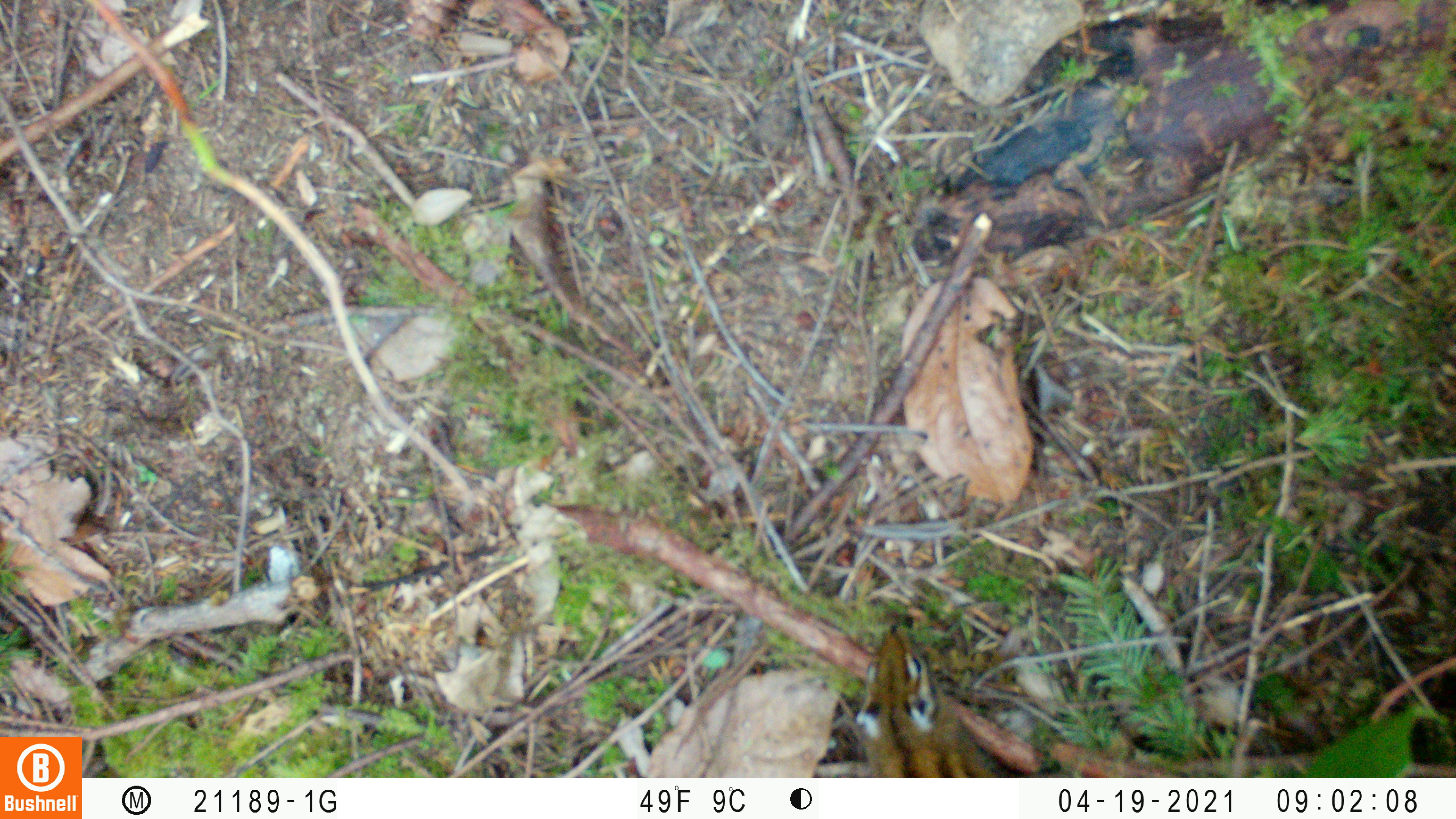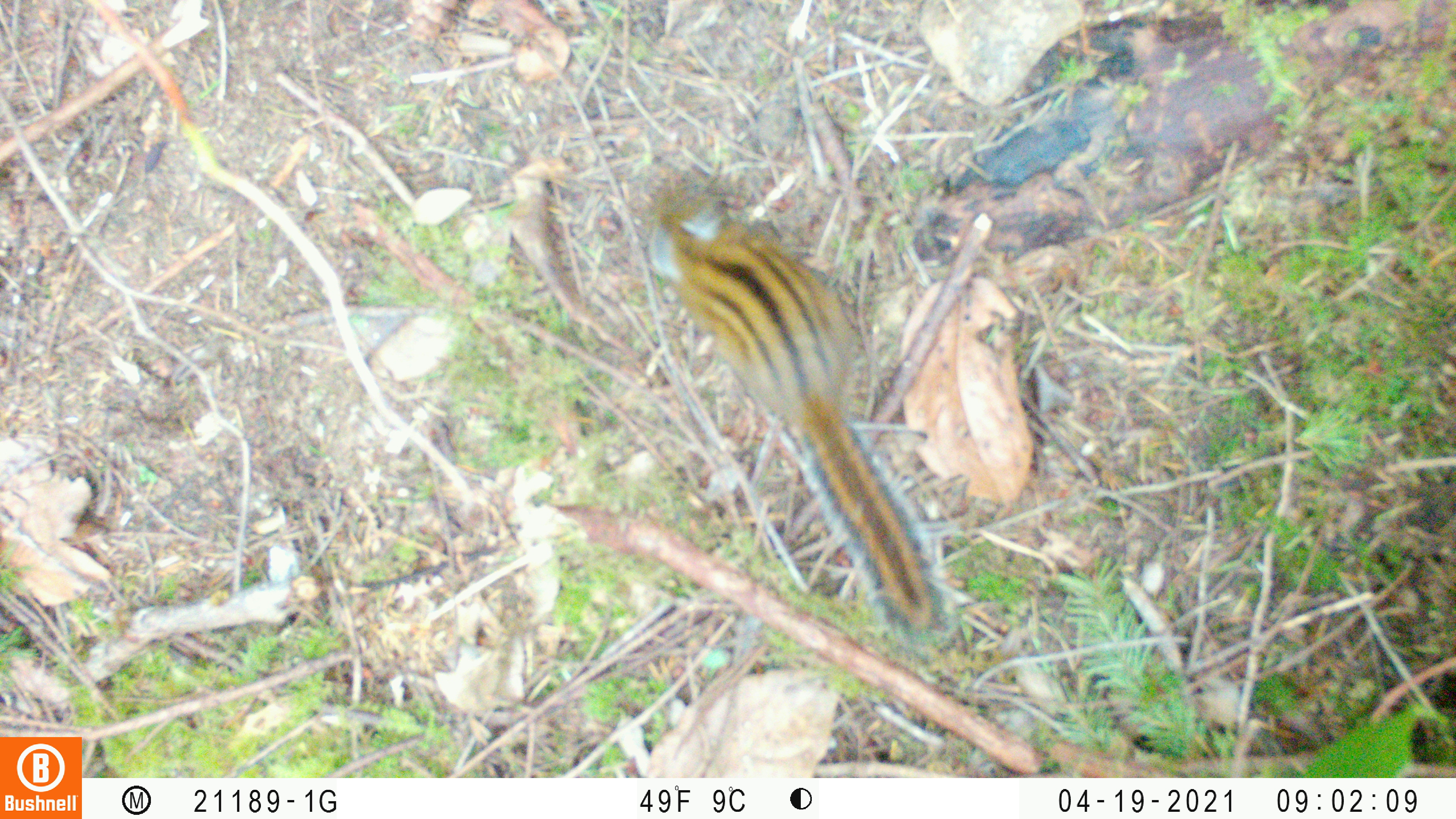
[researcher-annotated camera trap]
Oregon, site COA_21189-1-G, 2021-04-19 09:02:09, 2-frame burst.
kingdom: Animalia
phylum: Chordata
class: Mammalia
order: Rodentia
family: Sciuridae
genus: Neotamias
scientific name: Neotamias townsendii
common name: townsend's chipmunk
Townsend's chipmunk (Neotamias townsendii).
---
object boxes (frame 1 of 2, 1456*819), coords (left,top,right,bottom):
townsend's chipmunk: (842,621,990,773)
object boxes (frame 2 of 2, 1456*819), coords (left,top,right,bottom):
townsend's chipmunk: (644,180,963,639)